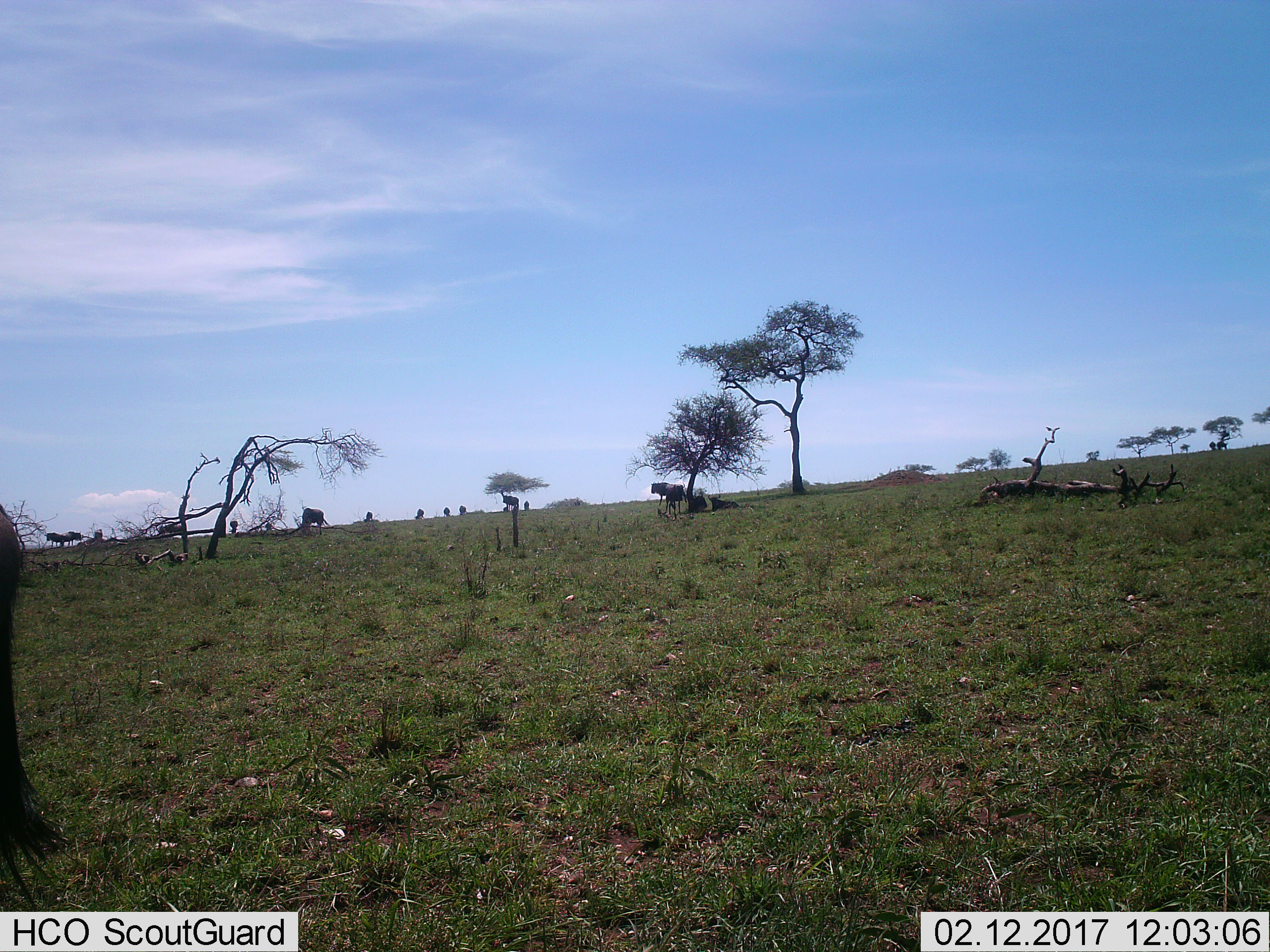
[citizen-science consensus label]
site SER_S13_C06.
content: unidentified animal